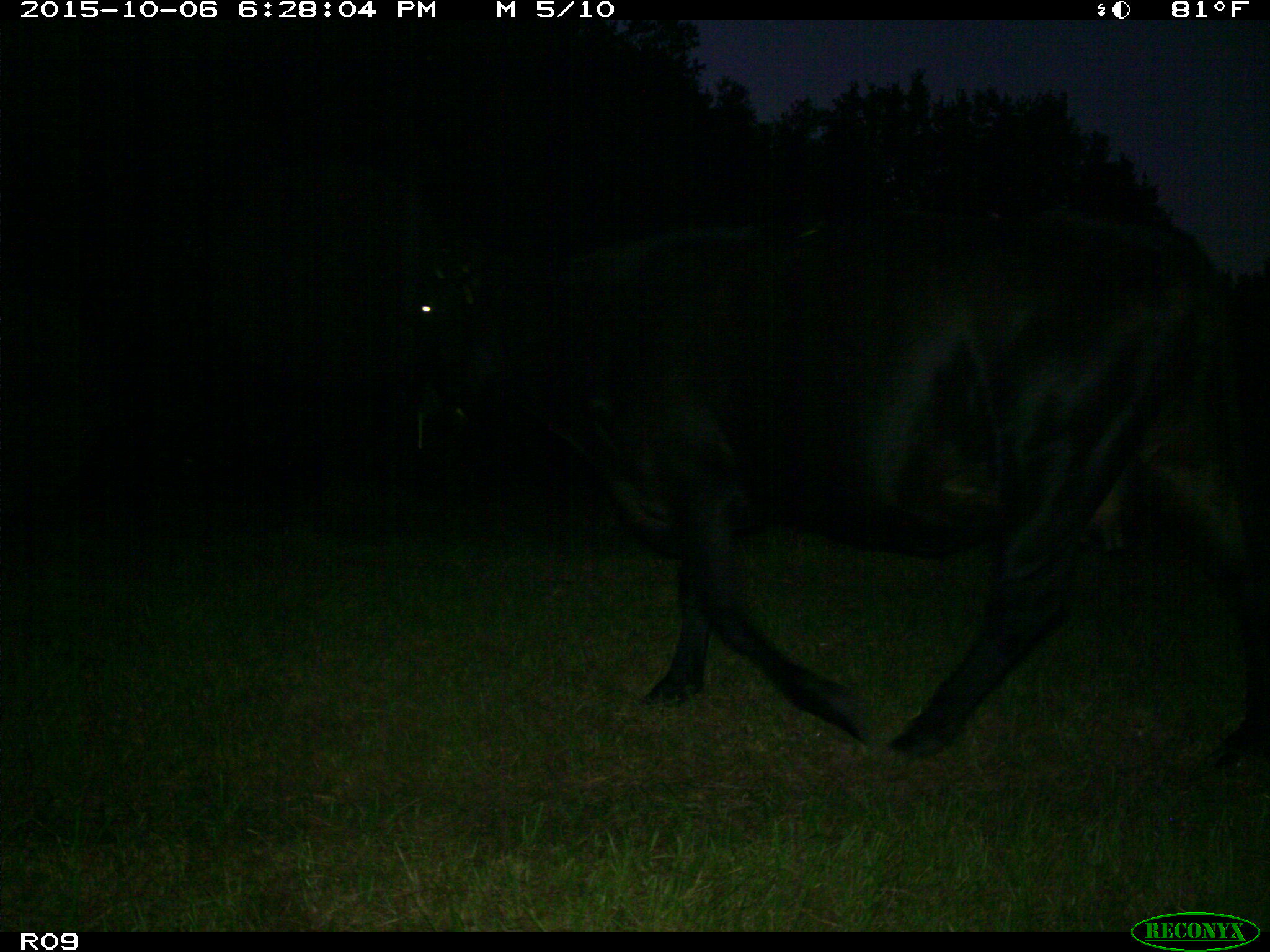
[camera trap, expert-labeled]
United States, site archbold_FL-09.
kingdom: Animalia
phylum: Chordata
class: Mammalia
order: Artiodactyla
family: Bovidae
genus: Bos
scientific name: Bos taurus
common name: domestic cow